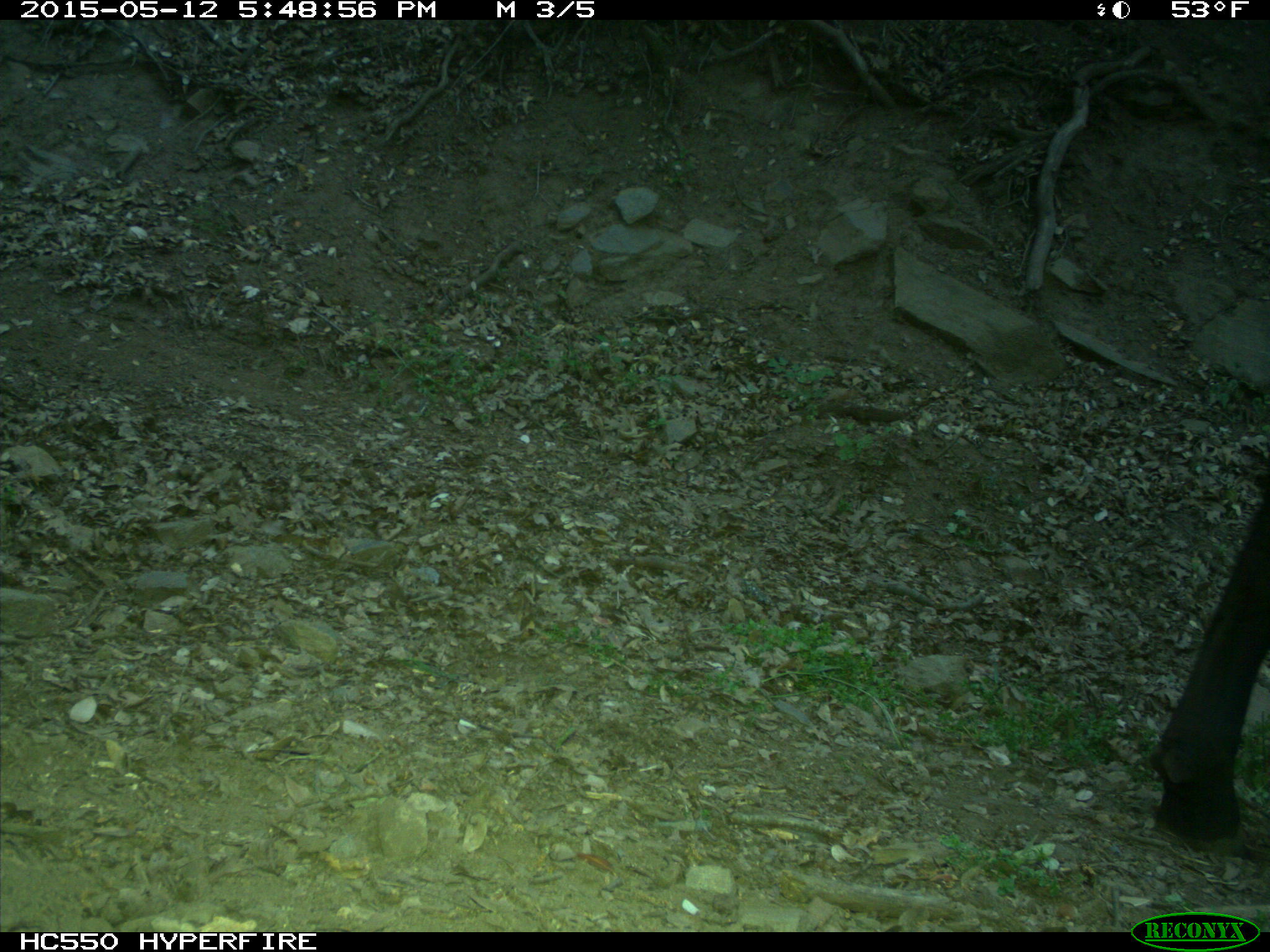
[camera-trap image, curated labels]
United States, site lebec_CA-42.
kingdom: Animalia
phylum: Chordata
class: Mammalia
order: Artiodactyla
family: Bovidae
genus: Bos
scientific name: Bos taurus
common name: domestic cow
Bos taurus (domestic cow).